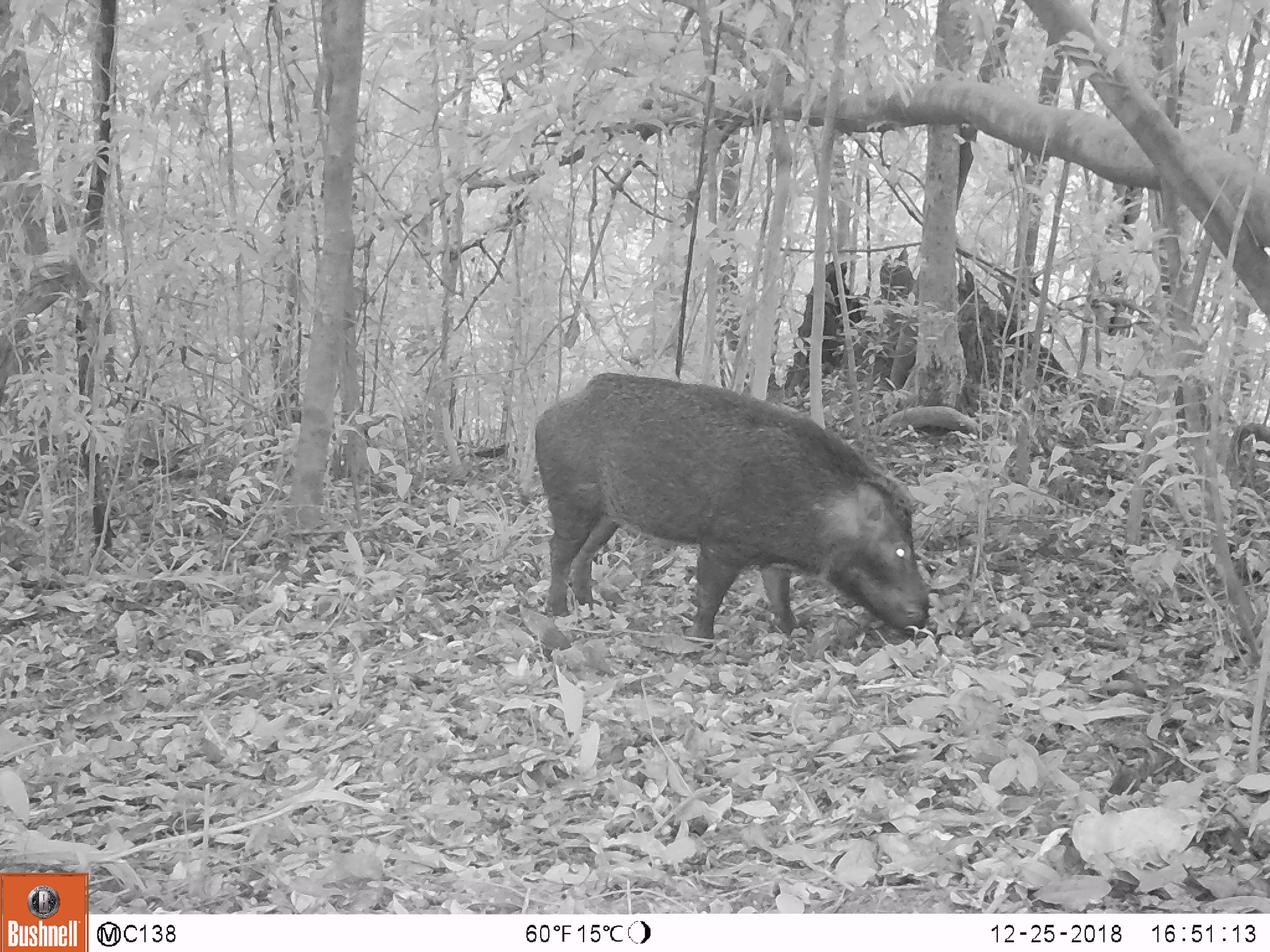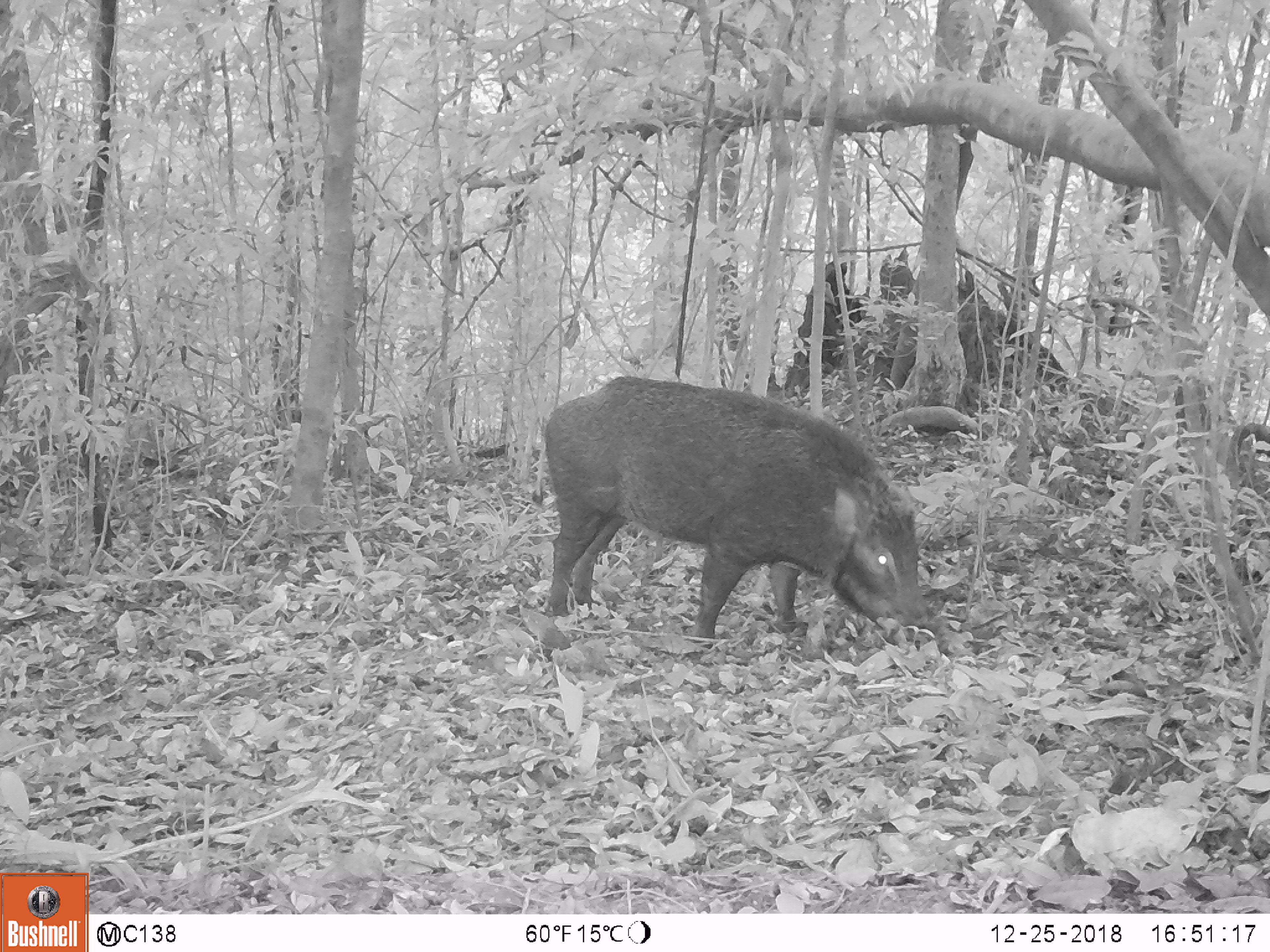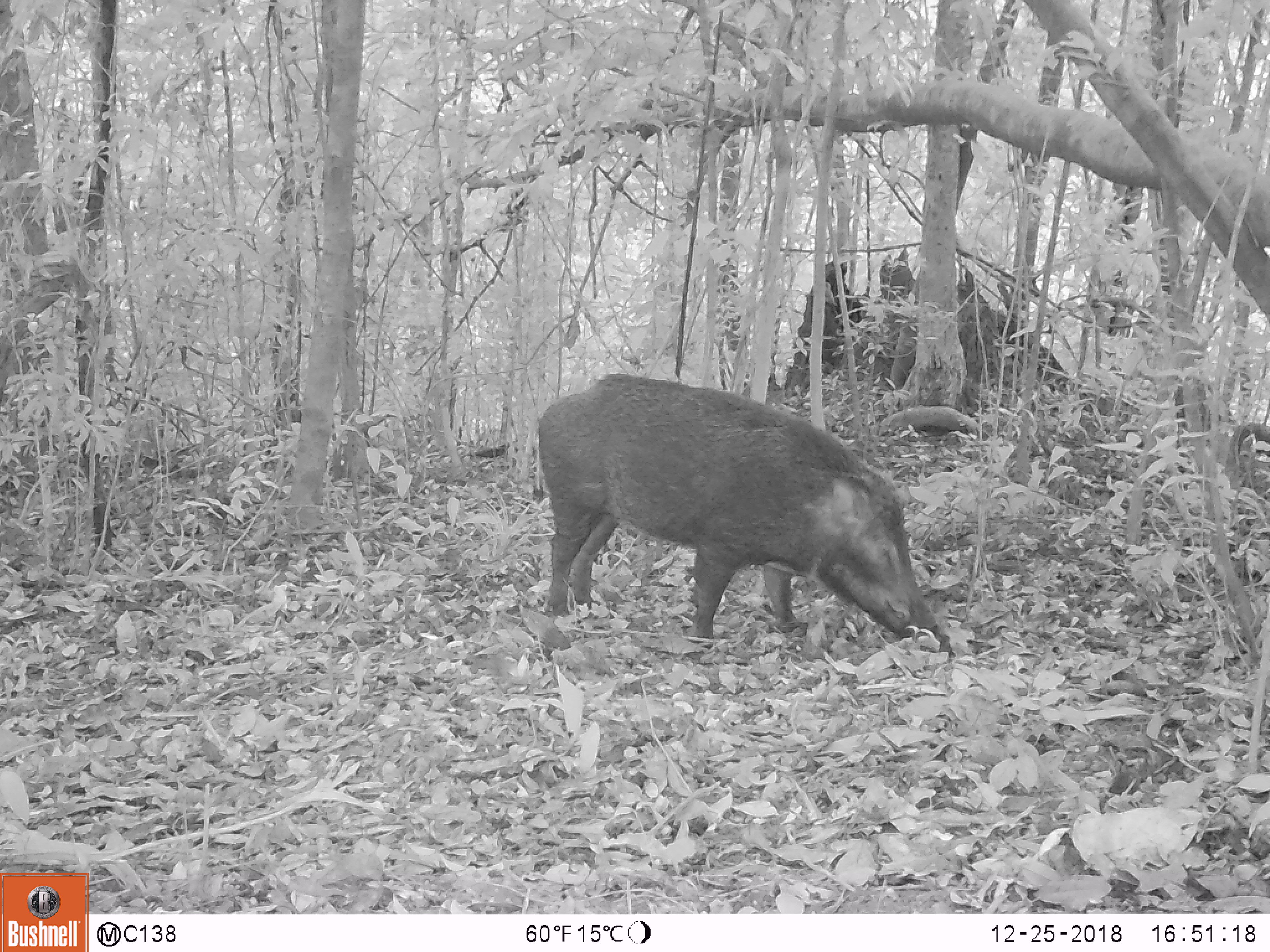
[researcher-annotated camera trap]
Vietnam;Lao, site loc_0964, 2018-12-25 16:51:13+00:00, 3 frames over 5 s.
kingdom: Animalia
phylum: Chordata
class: Mammalia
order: Artiodactyla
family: Suidae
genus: Sus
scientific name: Sus scrofa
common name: eurasian wild pig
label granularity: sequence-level